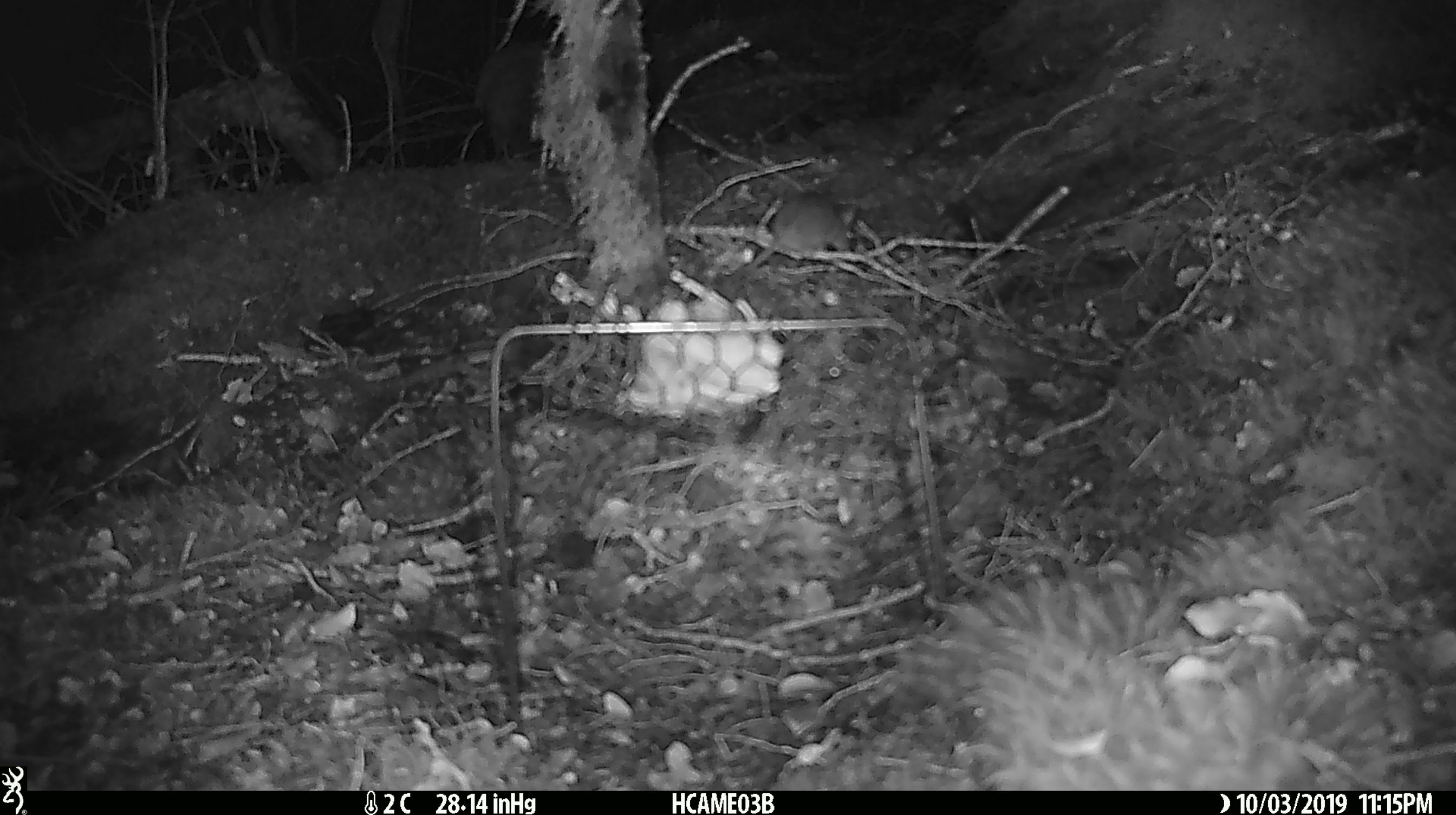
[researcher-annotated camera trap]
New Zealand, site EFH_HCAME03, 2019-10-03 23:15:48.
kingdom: Animalia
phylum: Chordata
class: Mammalia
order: Rodentia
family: Muridae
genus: Mus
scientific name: Mus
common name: mouse